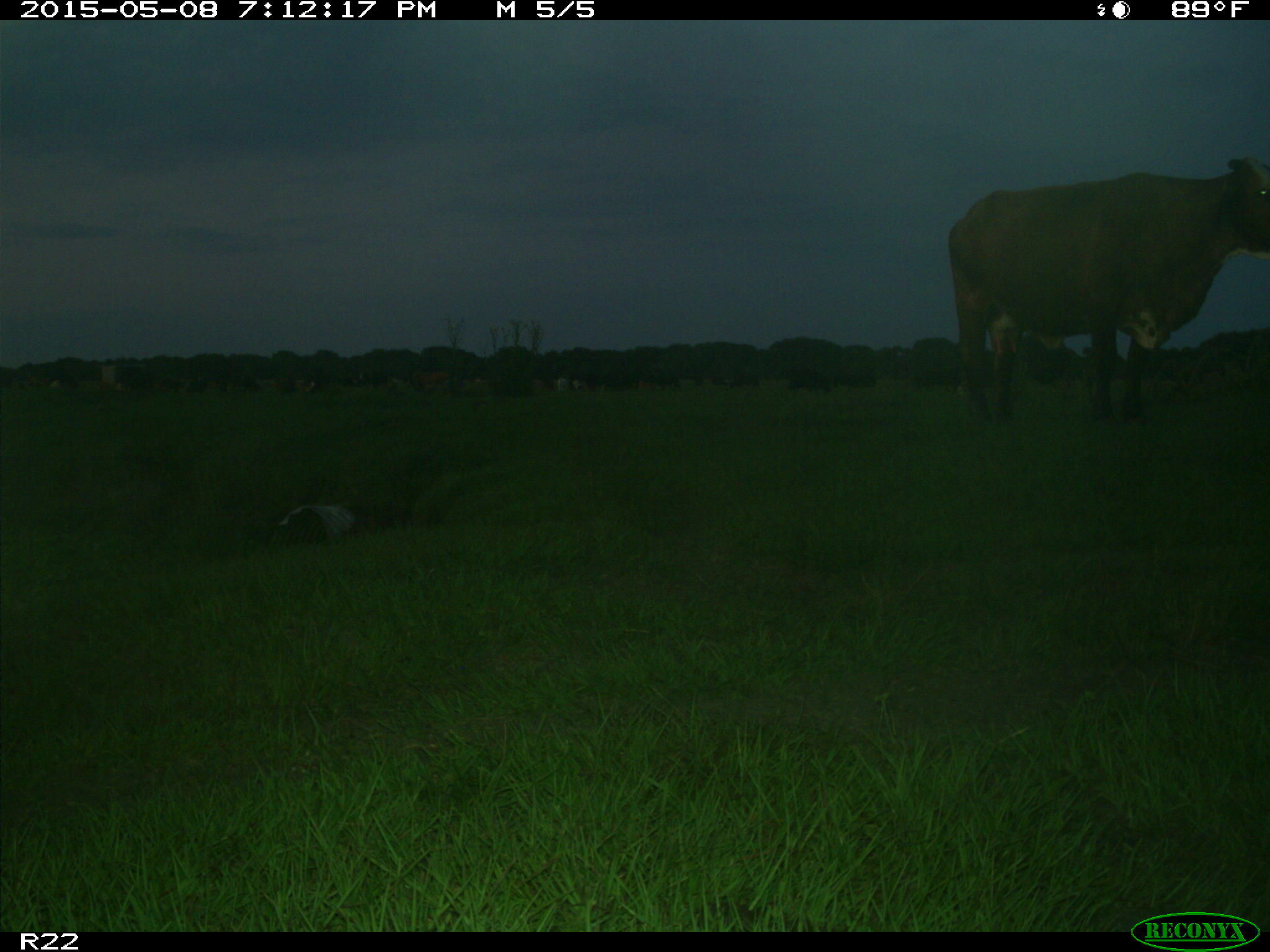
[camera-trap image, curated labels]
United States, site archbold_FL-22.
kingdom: Animalia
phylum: Chordata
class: Mammalia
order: Artiodactyla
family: Bovidae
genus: Bos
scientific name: Bos taurus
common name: domestic cow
Bos taurus (domestic cow).